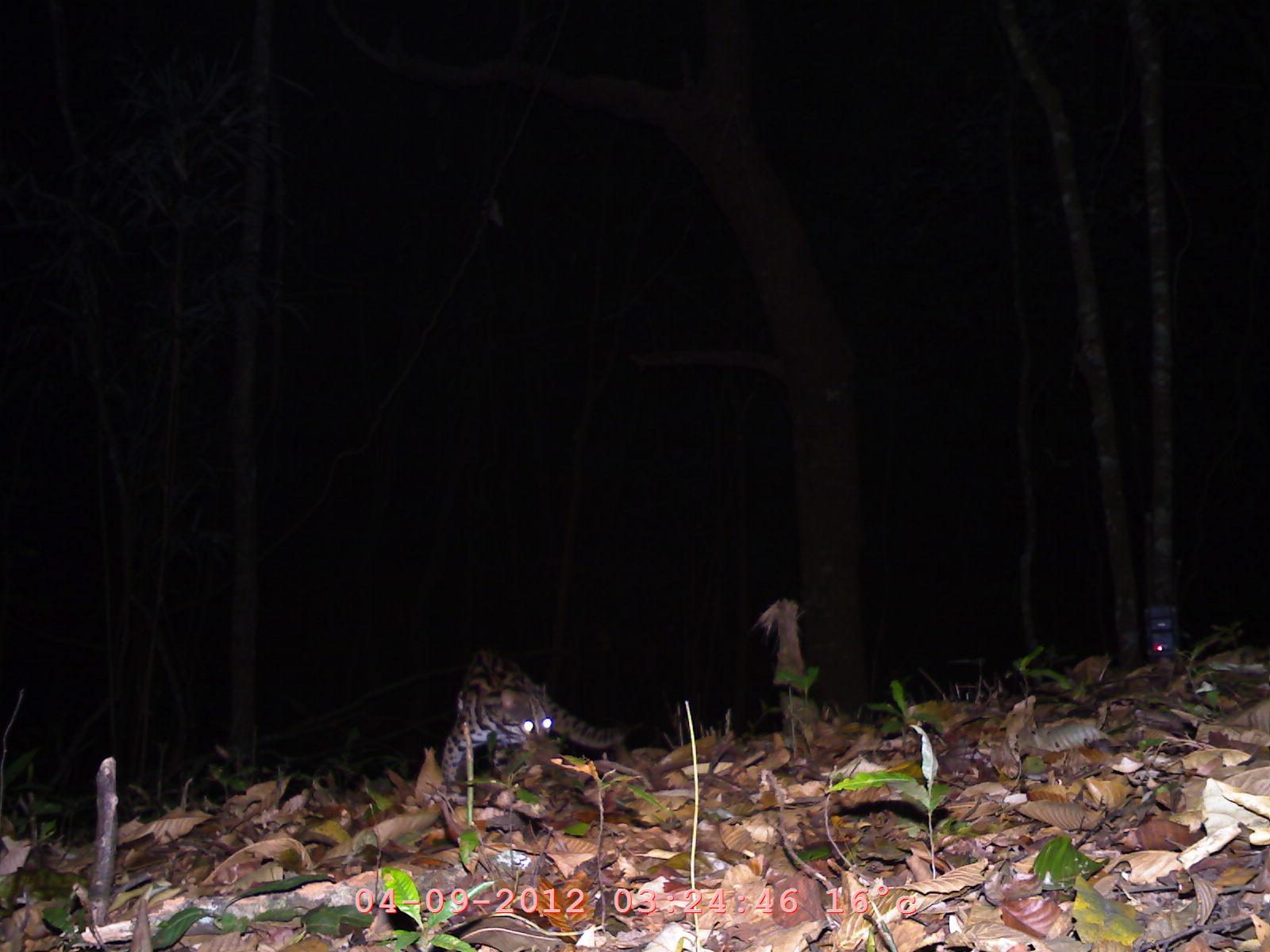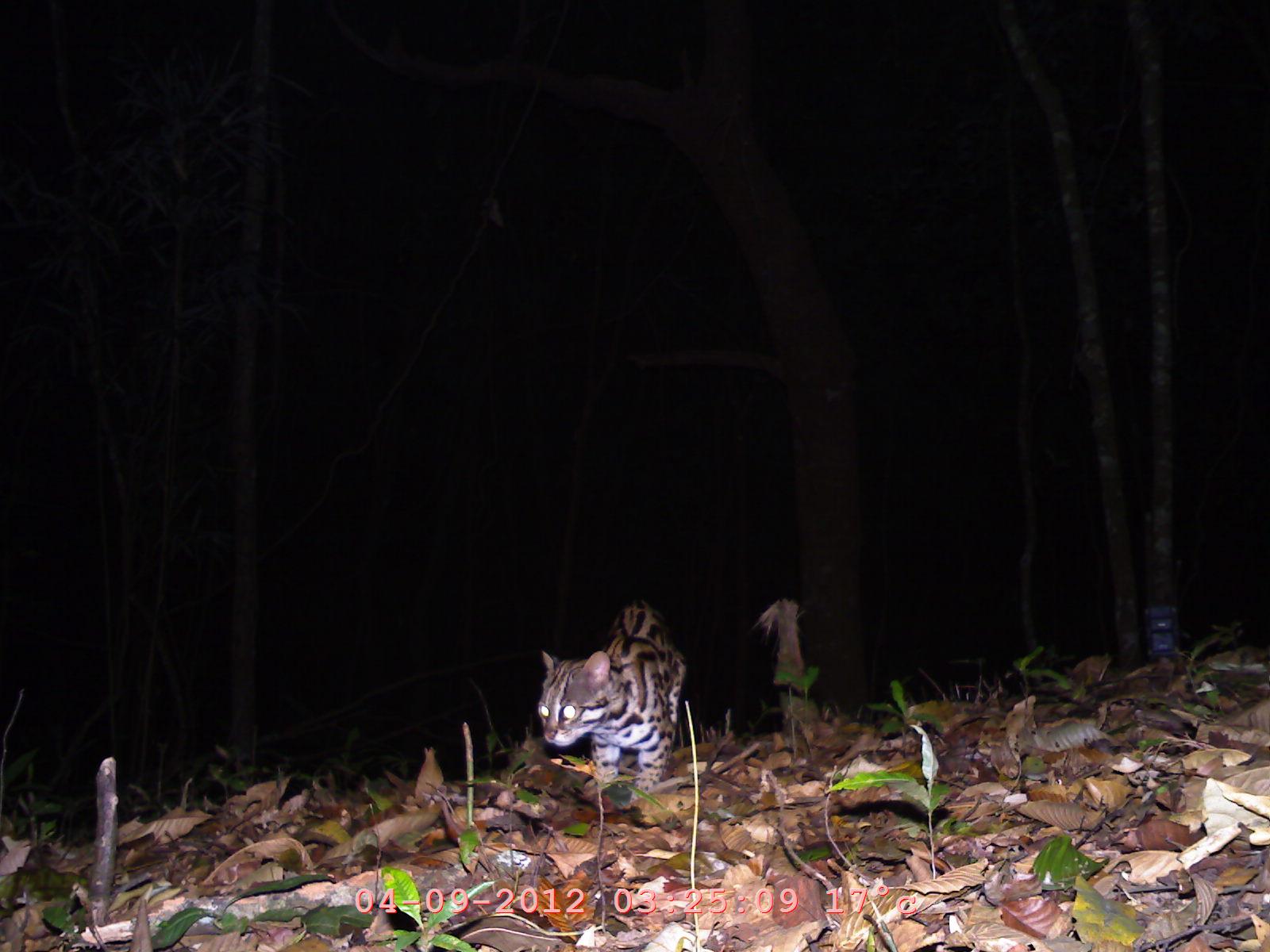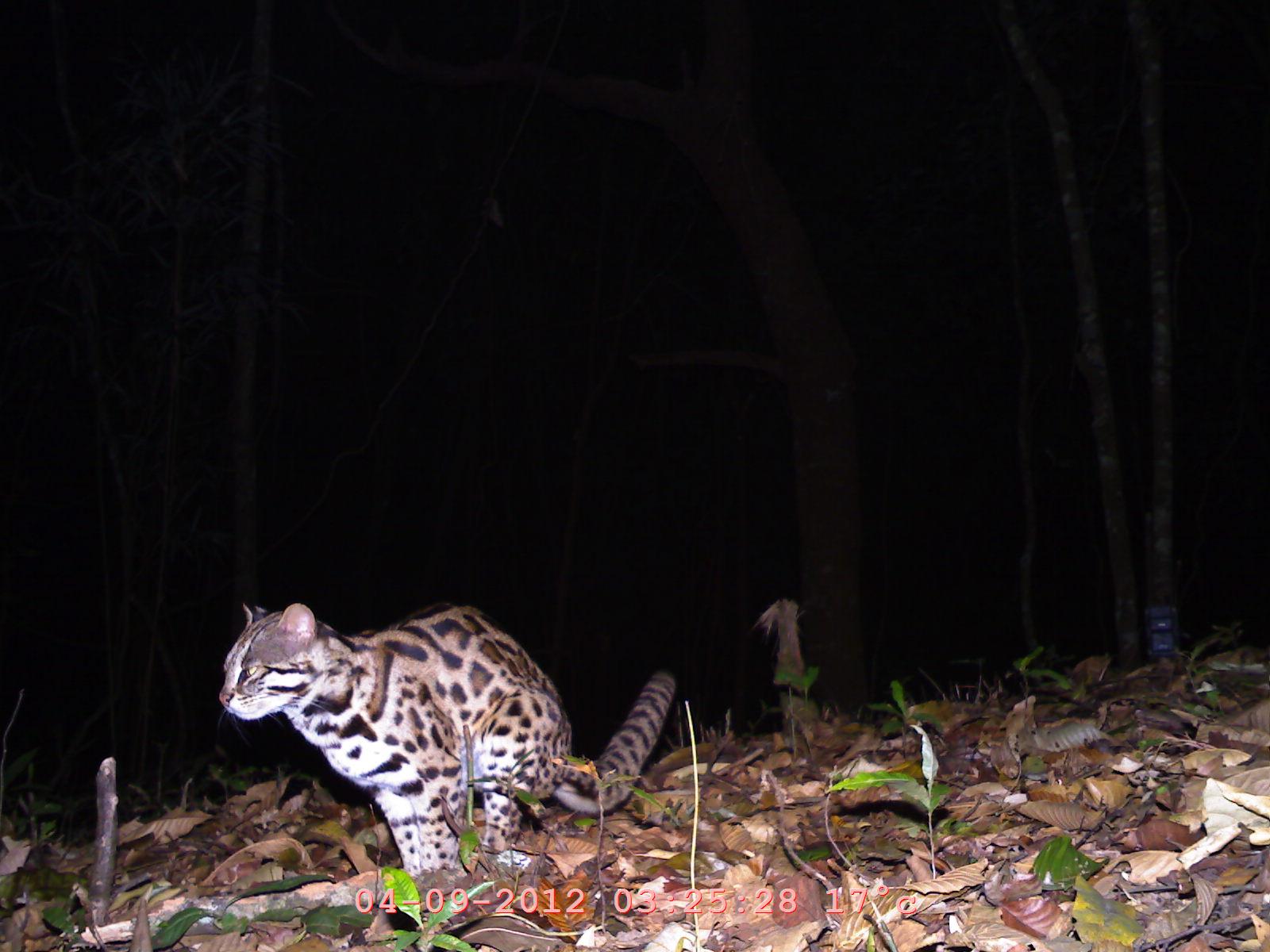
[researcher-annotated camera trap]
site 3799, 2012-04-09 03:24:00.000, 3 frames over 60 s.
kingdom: Animalia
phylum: Chordata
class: Mammalia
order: Carnivora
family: Felidae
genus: Prionailurus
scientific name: Prionailurus bengalensis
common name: mainland leopard cat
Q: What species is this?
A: Prionailurus bengalensis (mainland leopard cat).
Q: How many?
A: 1.